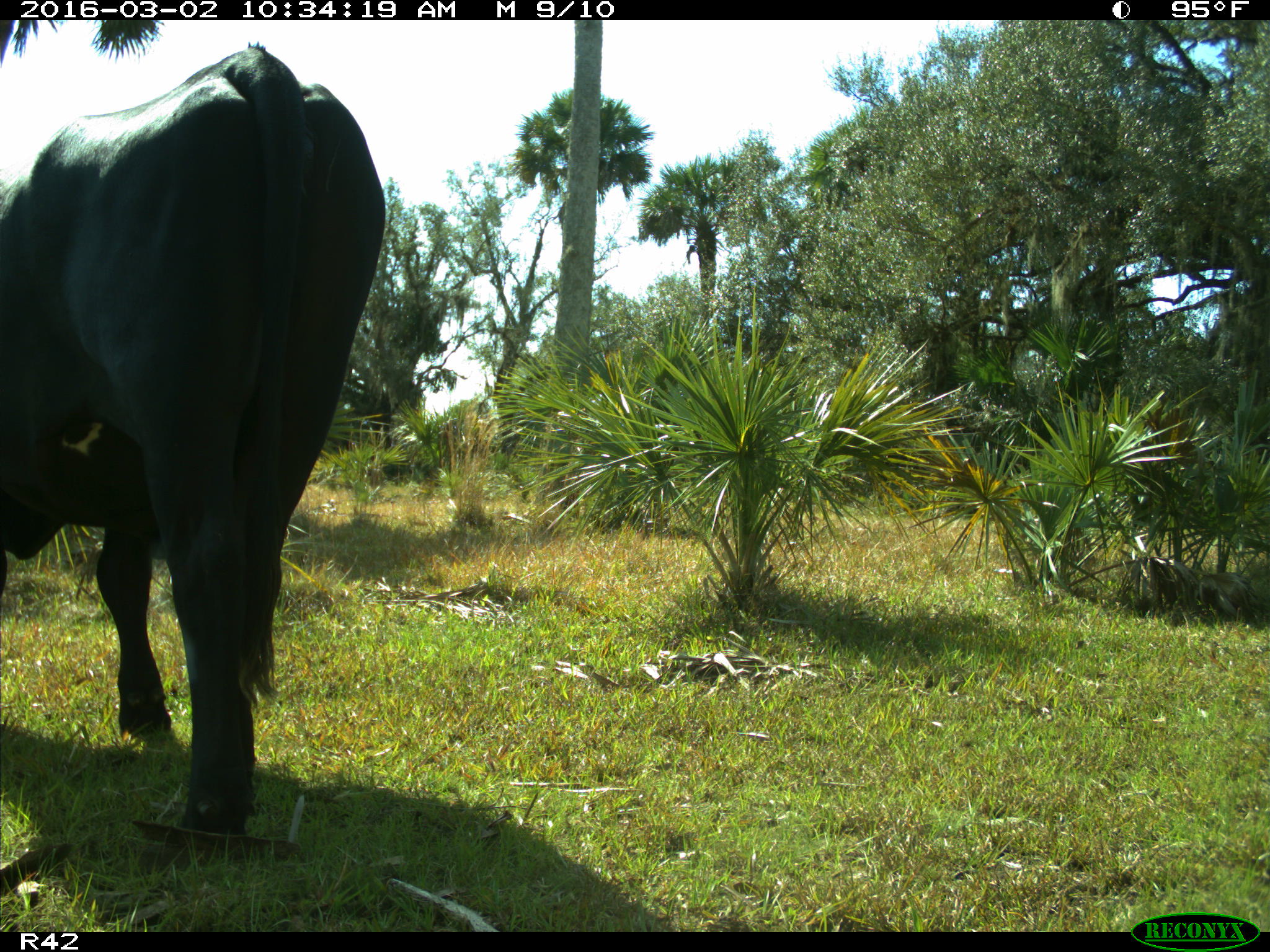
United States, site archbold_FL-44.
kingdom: Animalia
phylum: Chordata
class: Mammalia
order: Artiodactyla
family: Bovidae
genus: Bos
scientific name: Bos taurus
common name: domestic cow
Bos taurus (domestic cow).